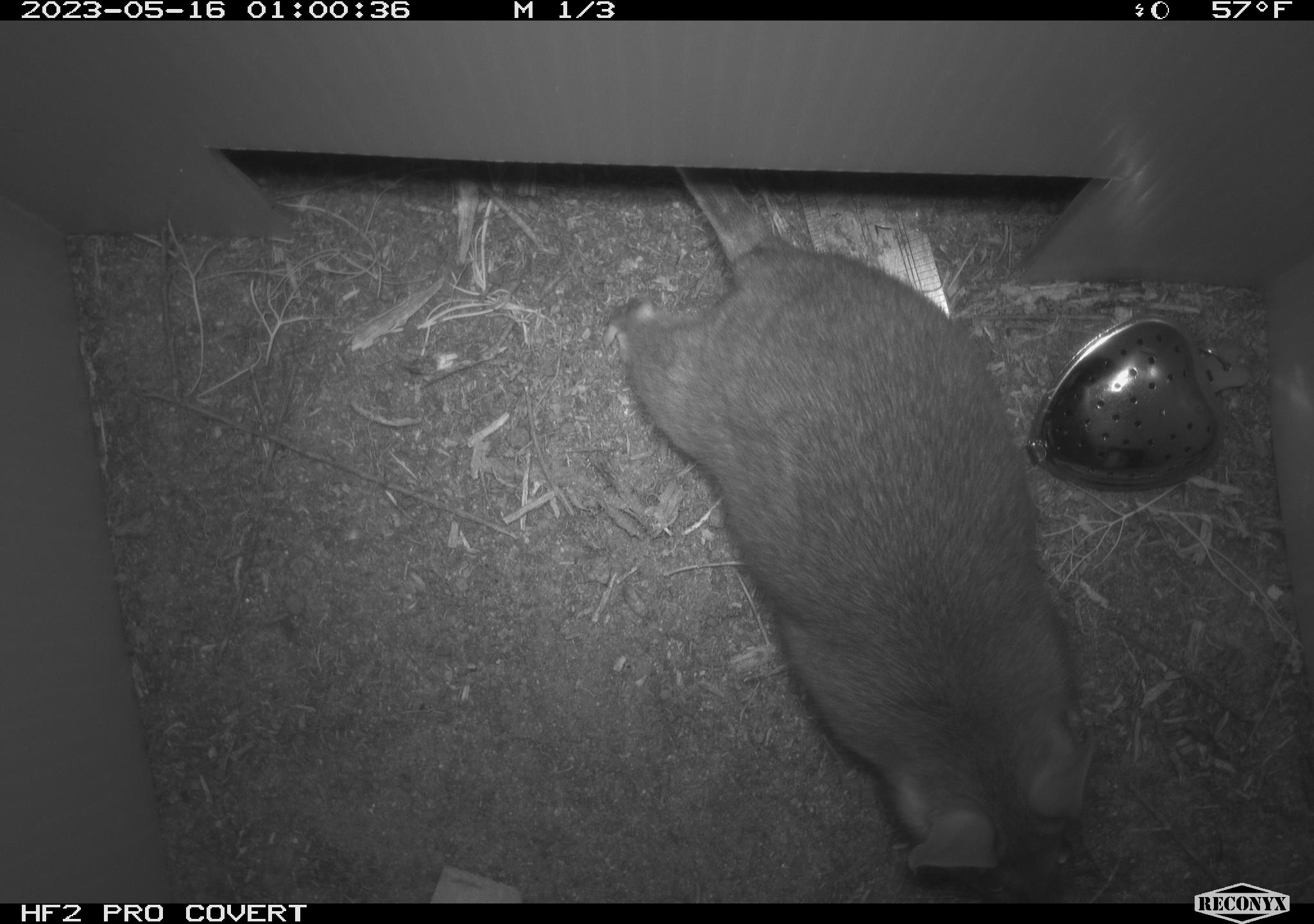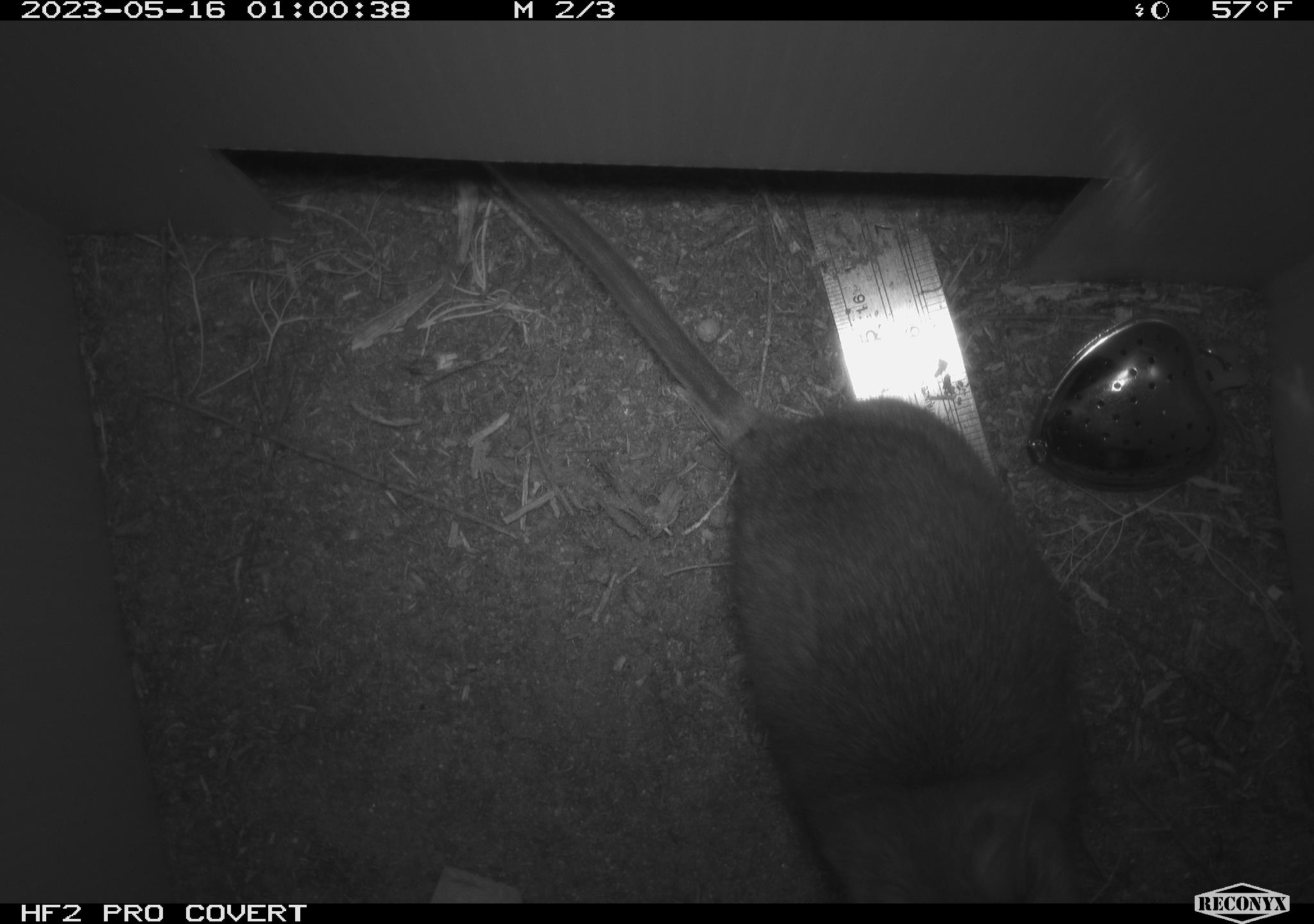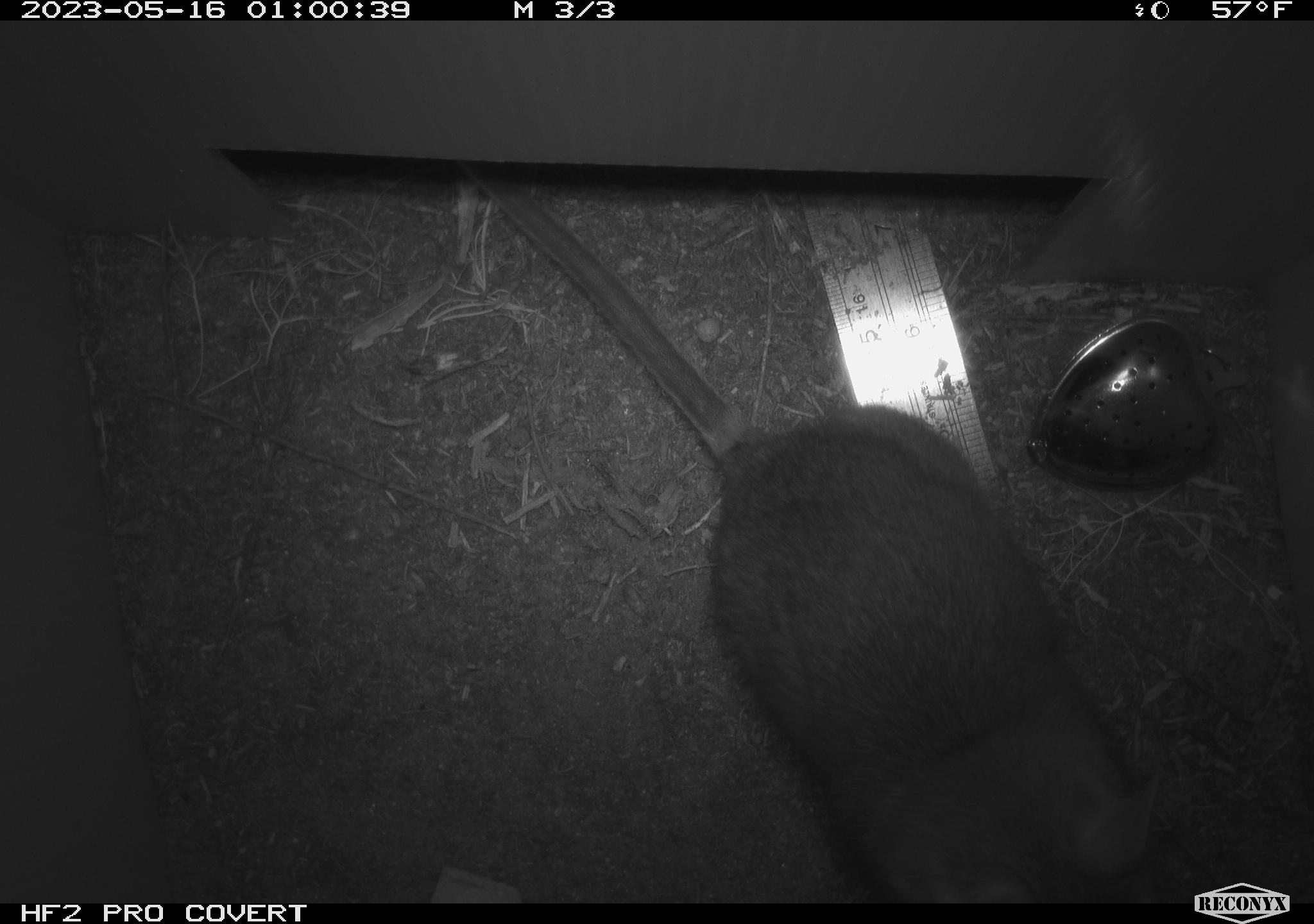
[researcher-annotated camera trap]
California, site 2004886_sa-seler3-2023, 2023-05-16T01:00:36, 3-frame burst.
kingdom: Animalia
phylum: Chordata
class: Mammalia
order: Rodentia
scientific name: Rodentia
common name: woodrat or rat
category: woodrat or rat species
Woodrat or rat species (woodrat or rat) (Rodentia).